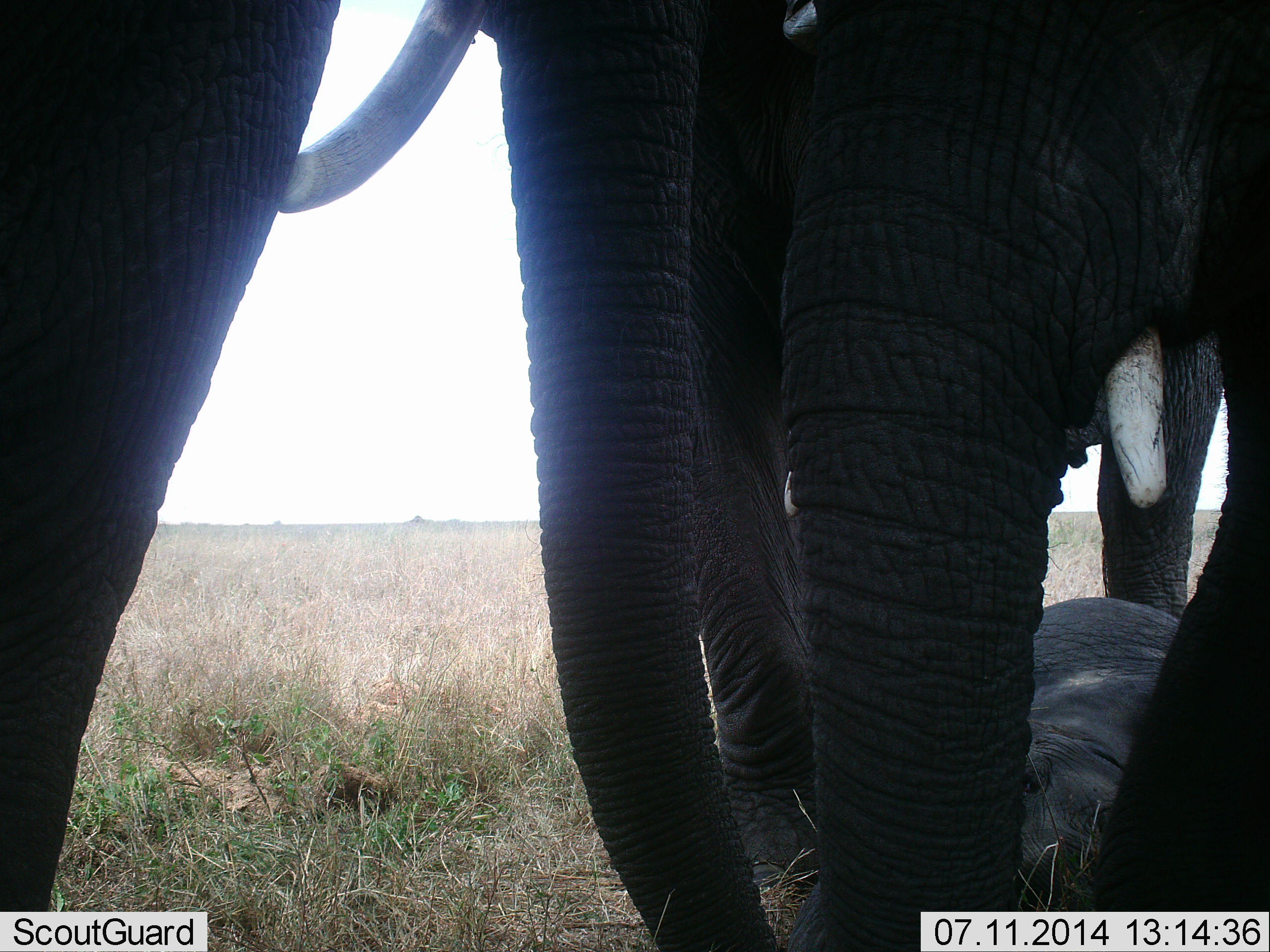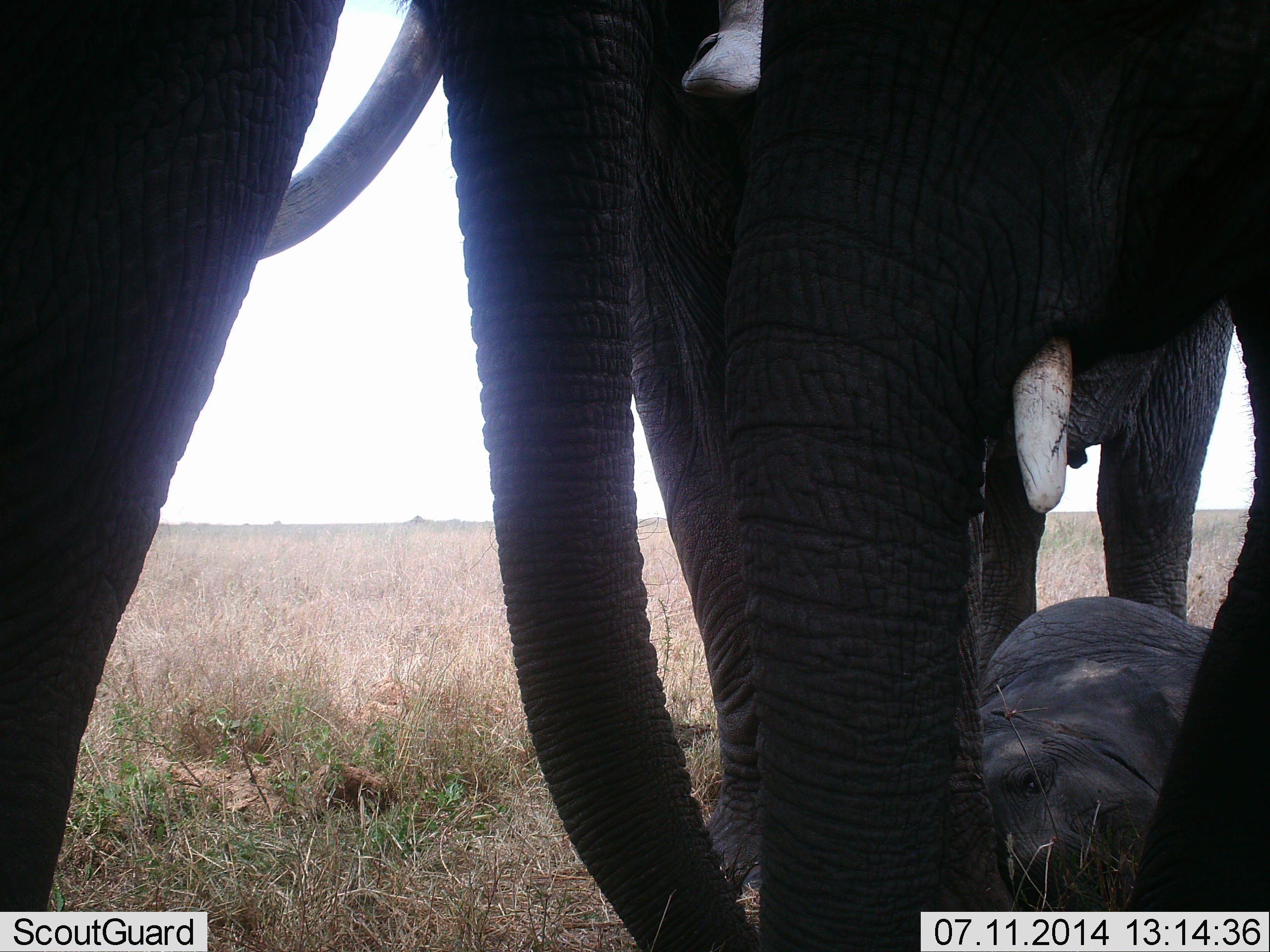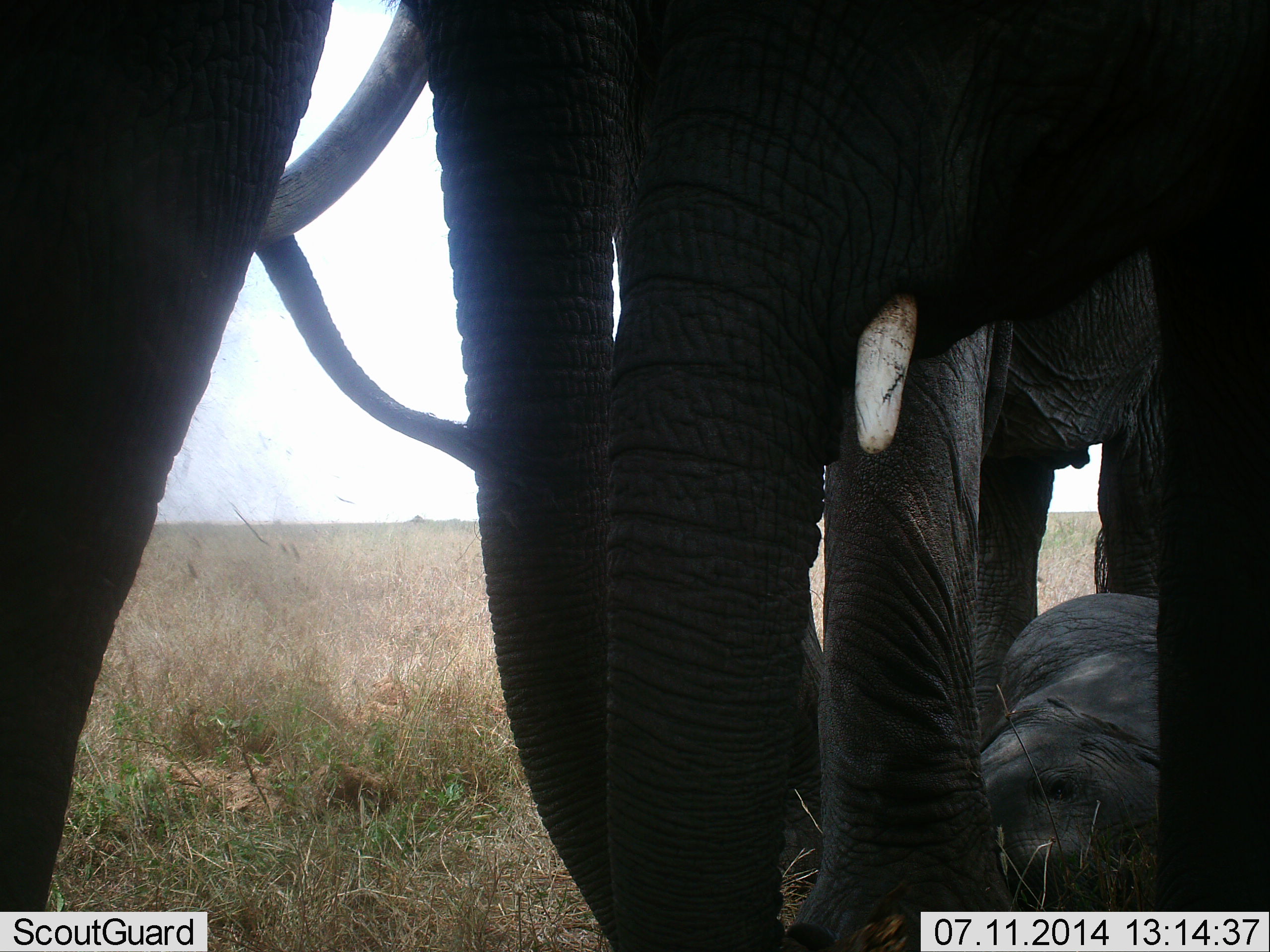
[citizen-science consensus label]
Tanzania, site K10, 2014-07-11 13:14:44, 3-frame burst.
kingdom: Animalia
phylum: Chordata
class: Mammalia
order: Proboscidea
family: Elephantidae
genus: Loxodonta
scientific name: Loxodonta africana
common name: african bush elephant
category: elephant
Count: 4.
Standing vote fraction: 100%.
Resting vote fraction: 80%.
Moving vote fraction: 0%.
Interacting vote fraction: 10%.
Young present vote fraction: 70%.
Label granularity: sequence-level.